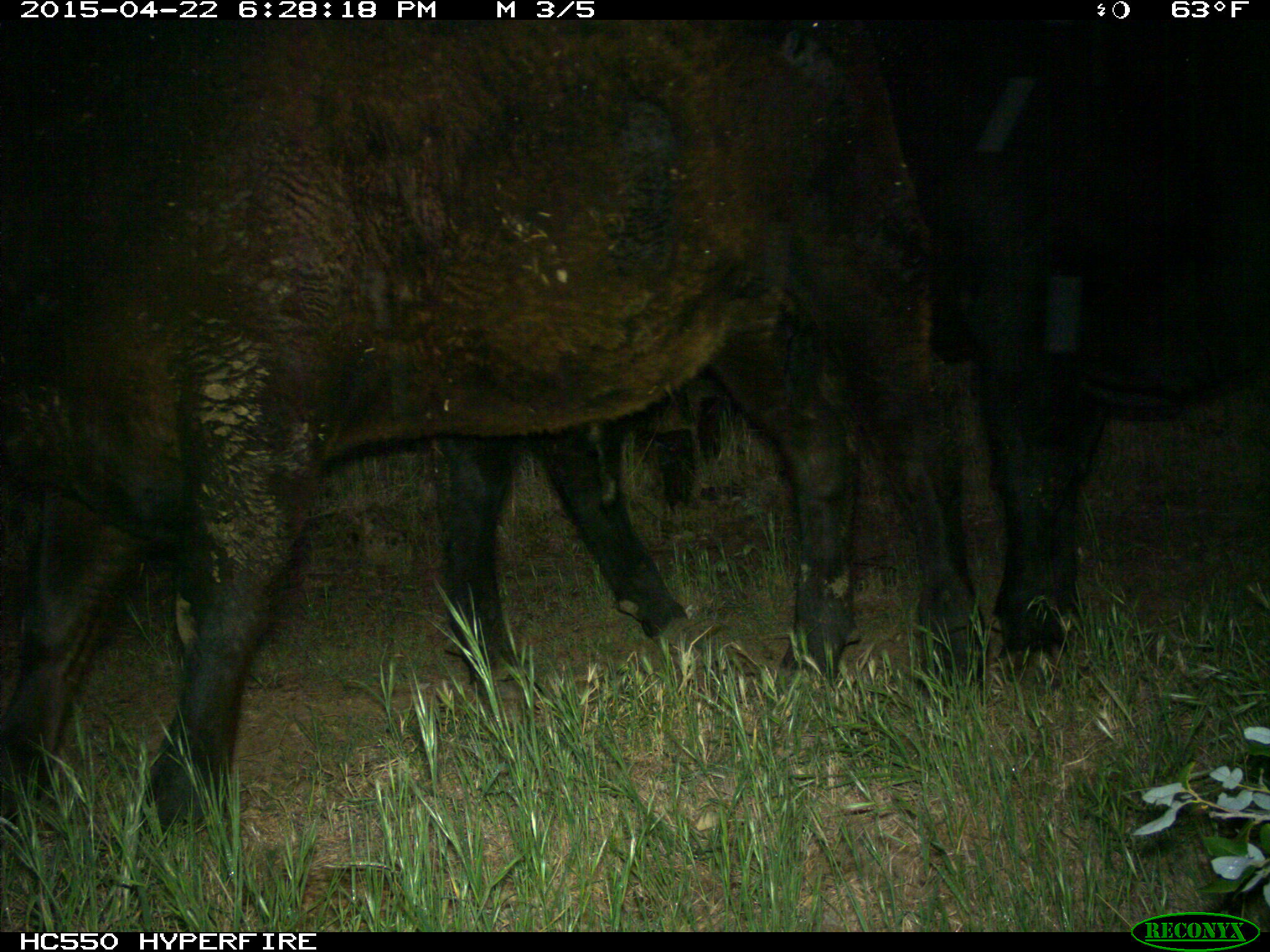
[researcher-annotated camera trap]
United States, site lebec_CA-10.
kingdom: Animalia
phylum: Chordata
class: Mammalia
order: Artiodactyla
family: Bovidae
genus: Bos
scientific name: Bos taurus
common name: domestic cow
Bos taurus (domestic cow).